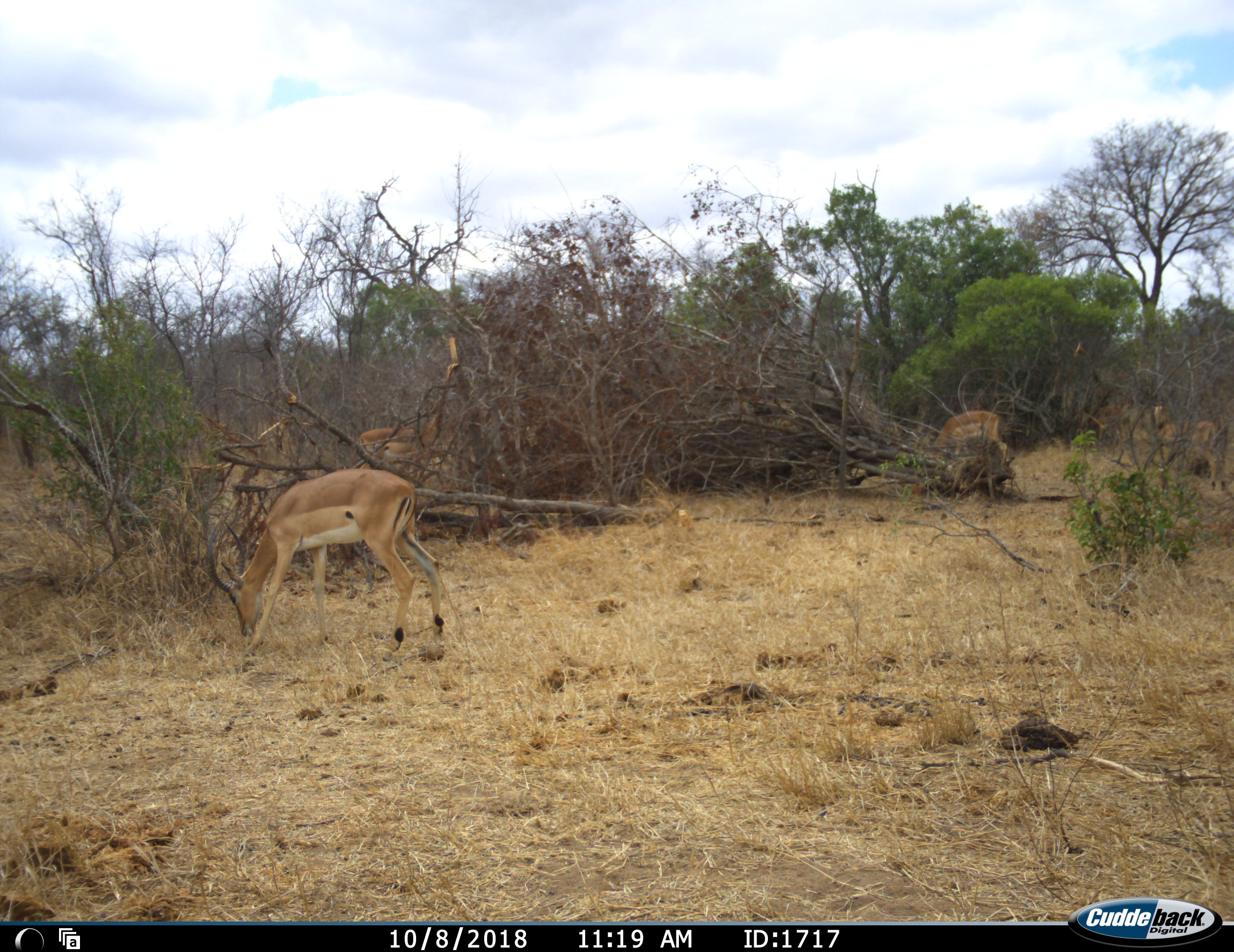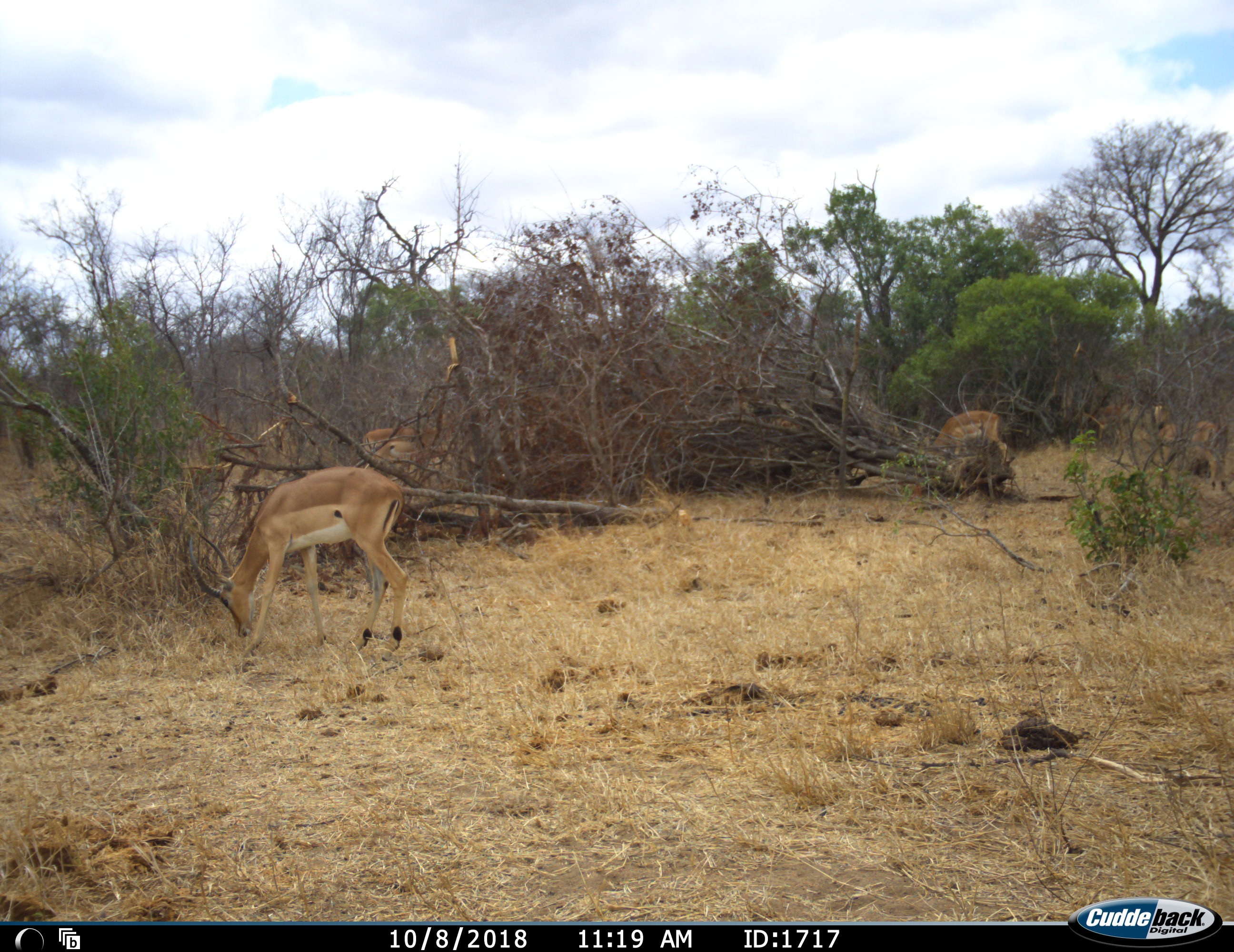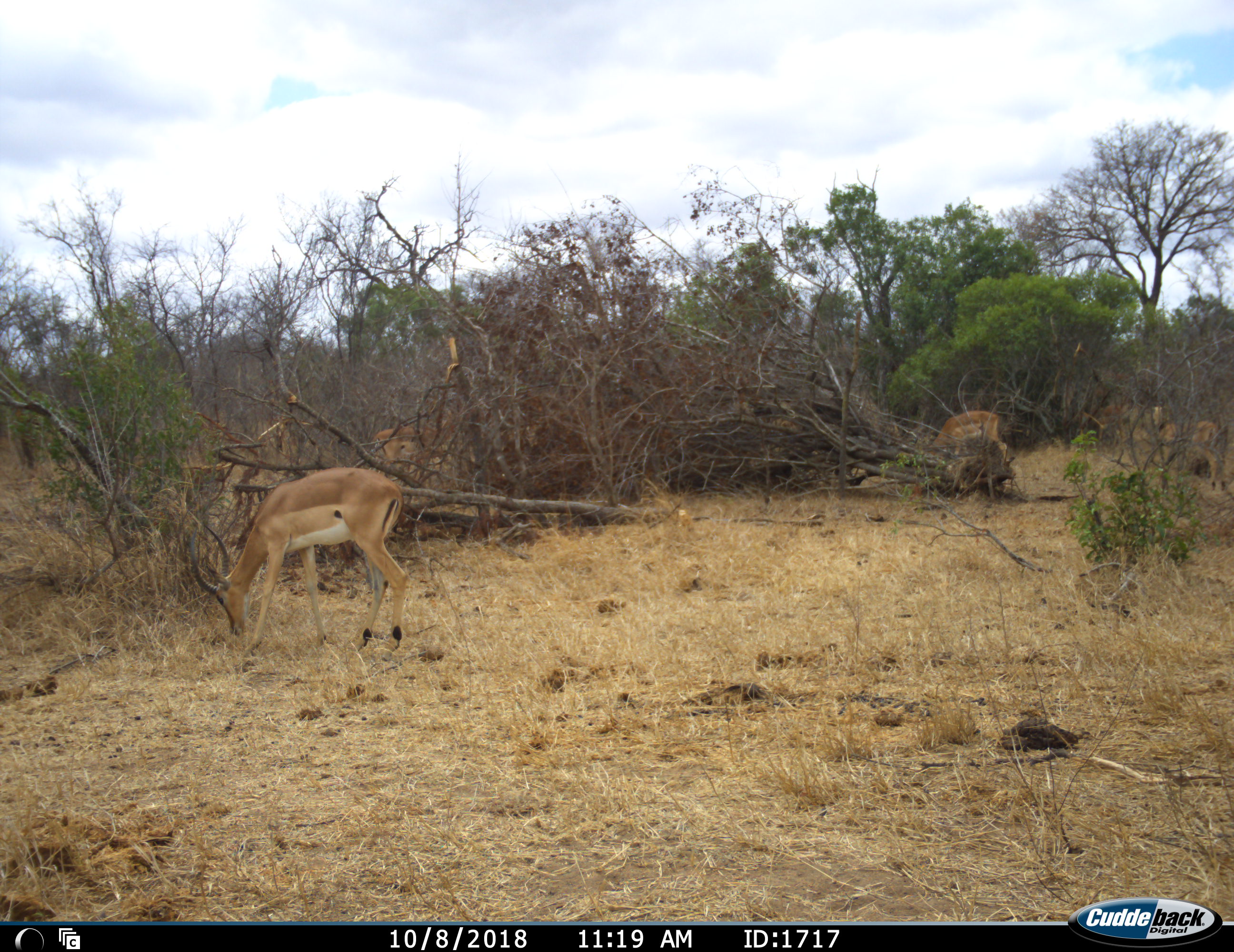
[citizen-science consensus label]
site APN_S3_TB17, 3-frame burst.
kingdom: Animalia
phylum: Chordata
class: Mammalia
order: Artiodactyla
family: Bovidae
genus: Aepyceros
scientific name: Aepyceros melampus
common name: impala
Impala (Aepyceros melampus), count 5. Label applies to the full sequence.